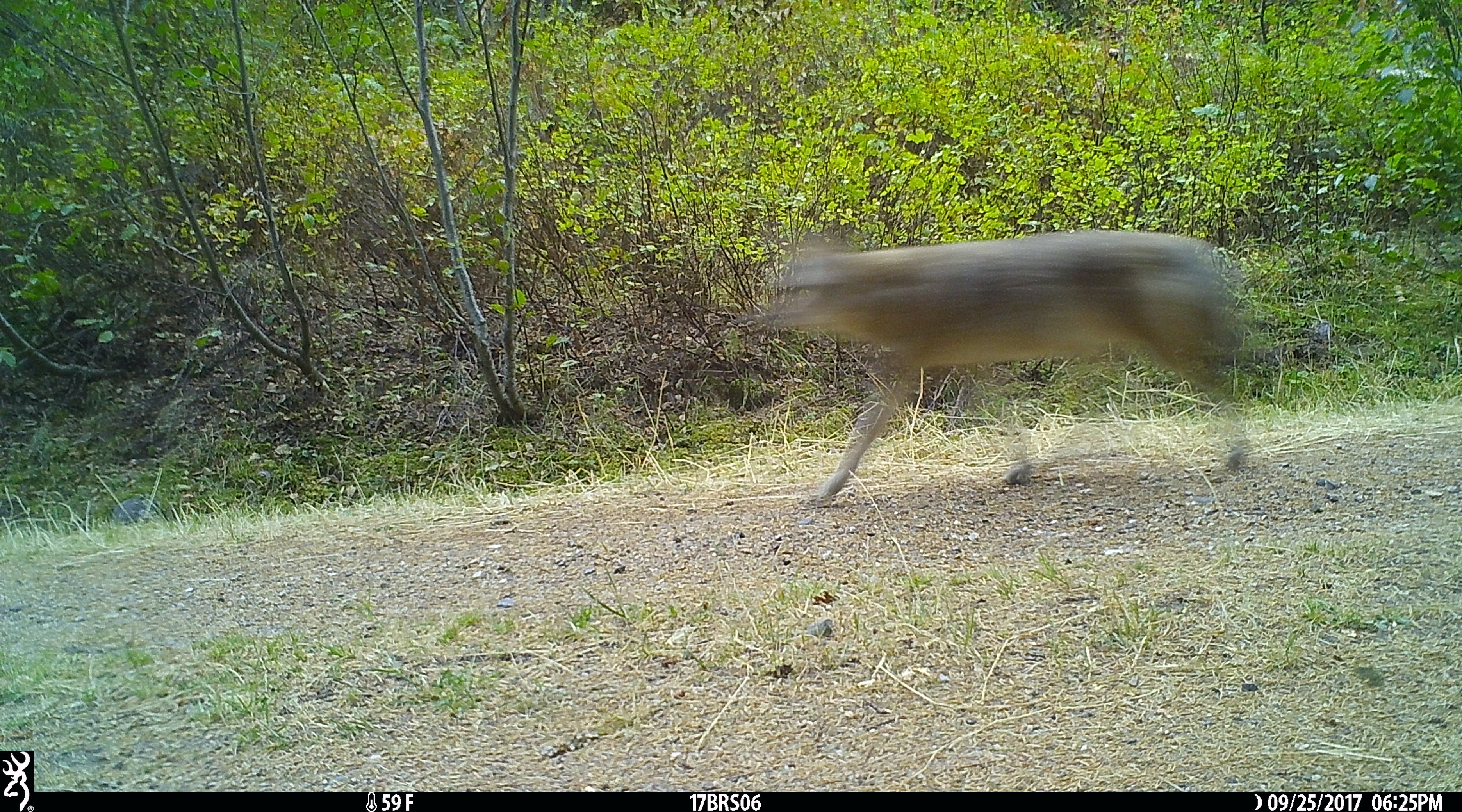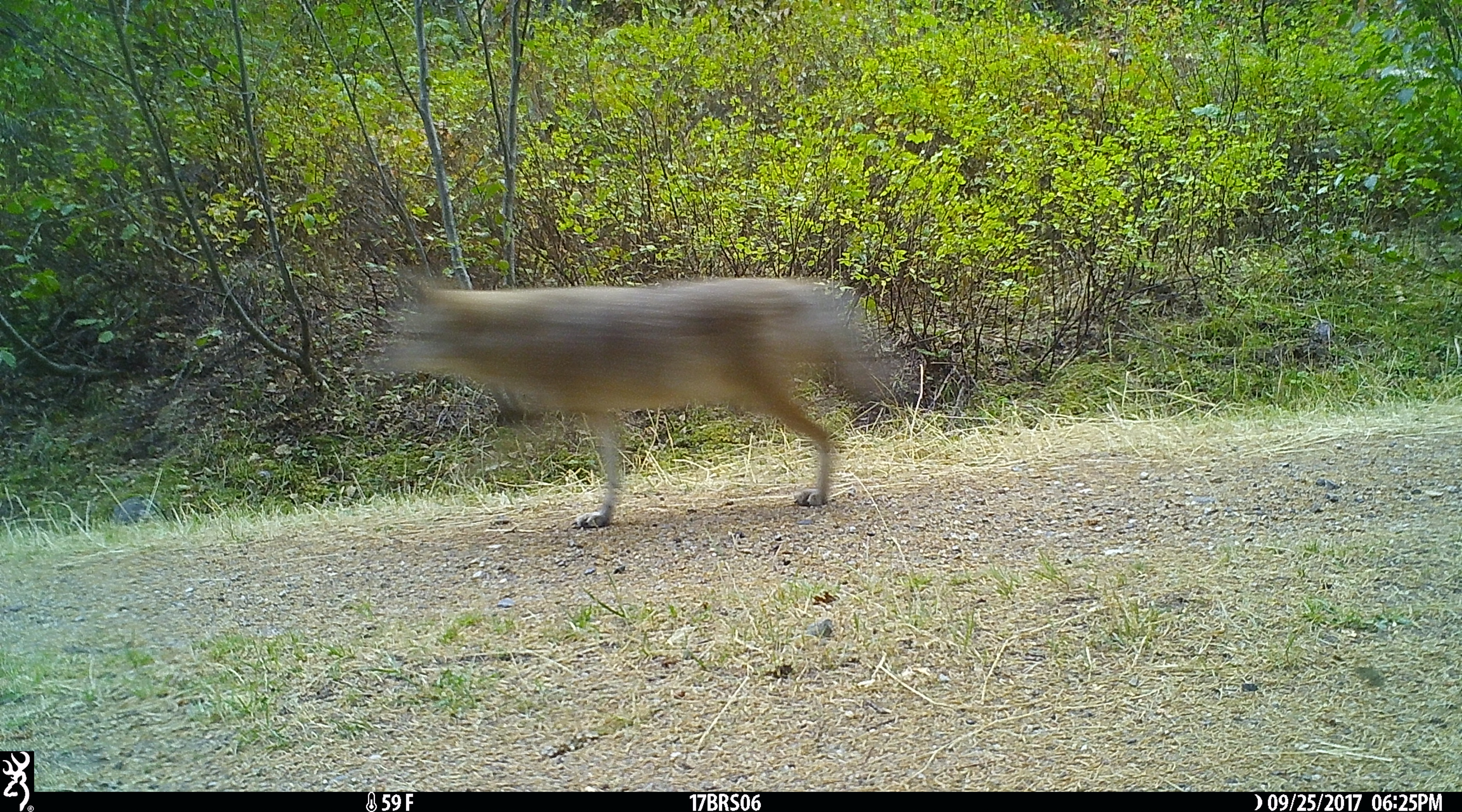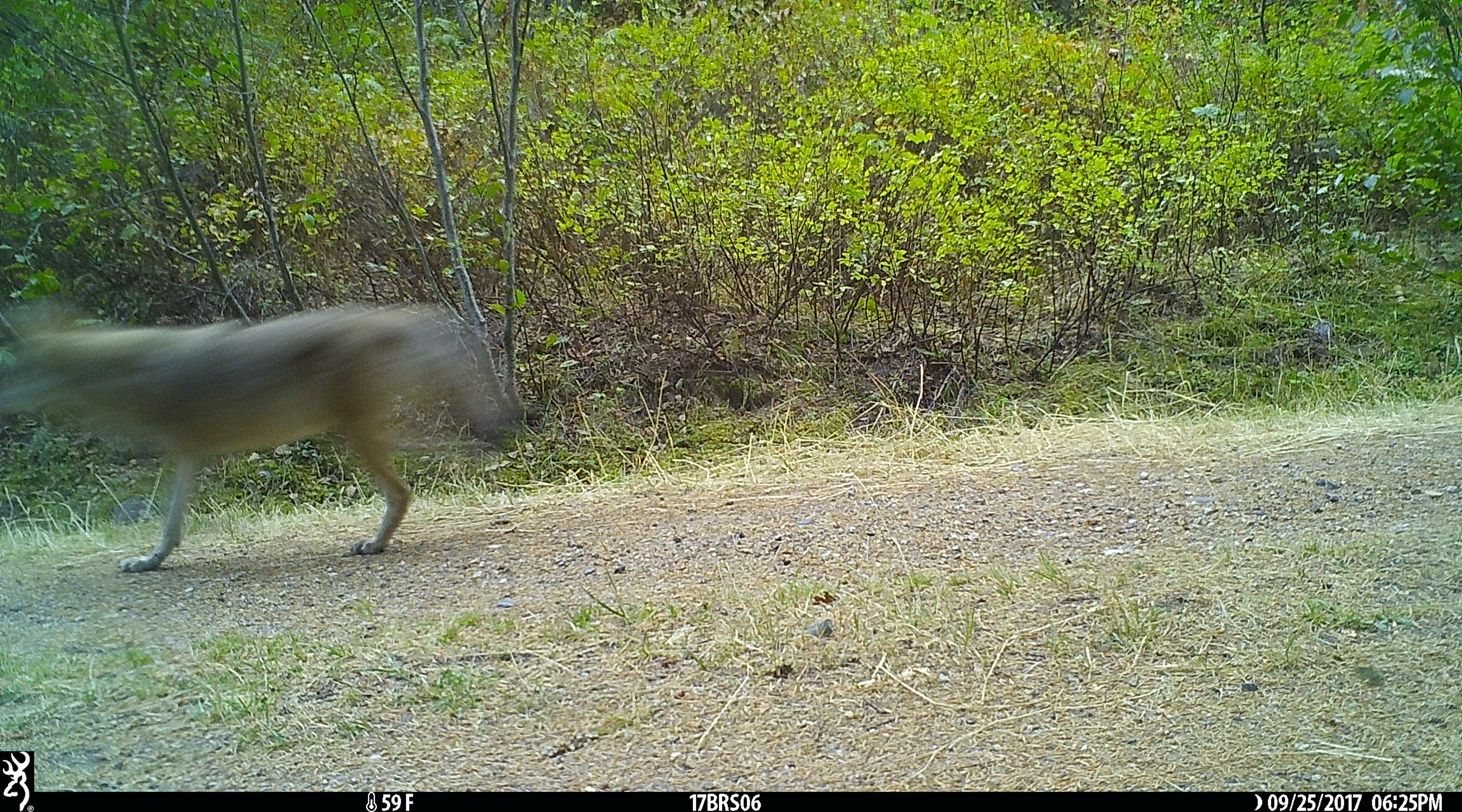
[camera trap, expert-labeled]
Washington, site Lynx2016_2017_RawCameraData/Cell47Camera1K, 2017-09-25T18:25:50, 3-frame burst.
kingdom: Animalia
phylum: Chordata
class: Mammalia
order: Carnivora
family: Canidae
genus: Canis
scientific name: Canis latrans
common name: coyote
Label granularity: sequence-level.